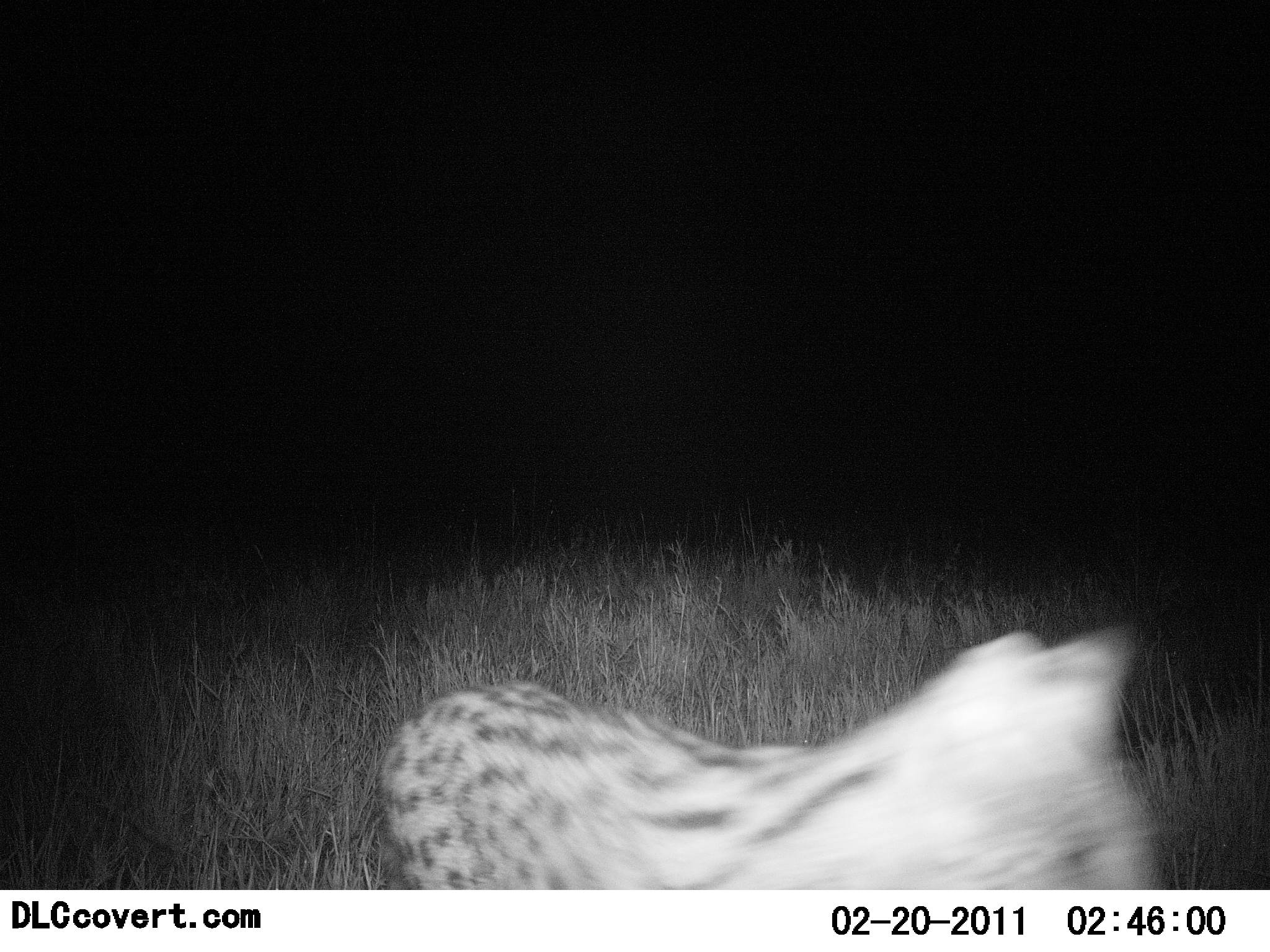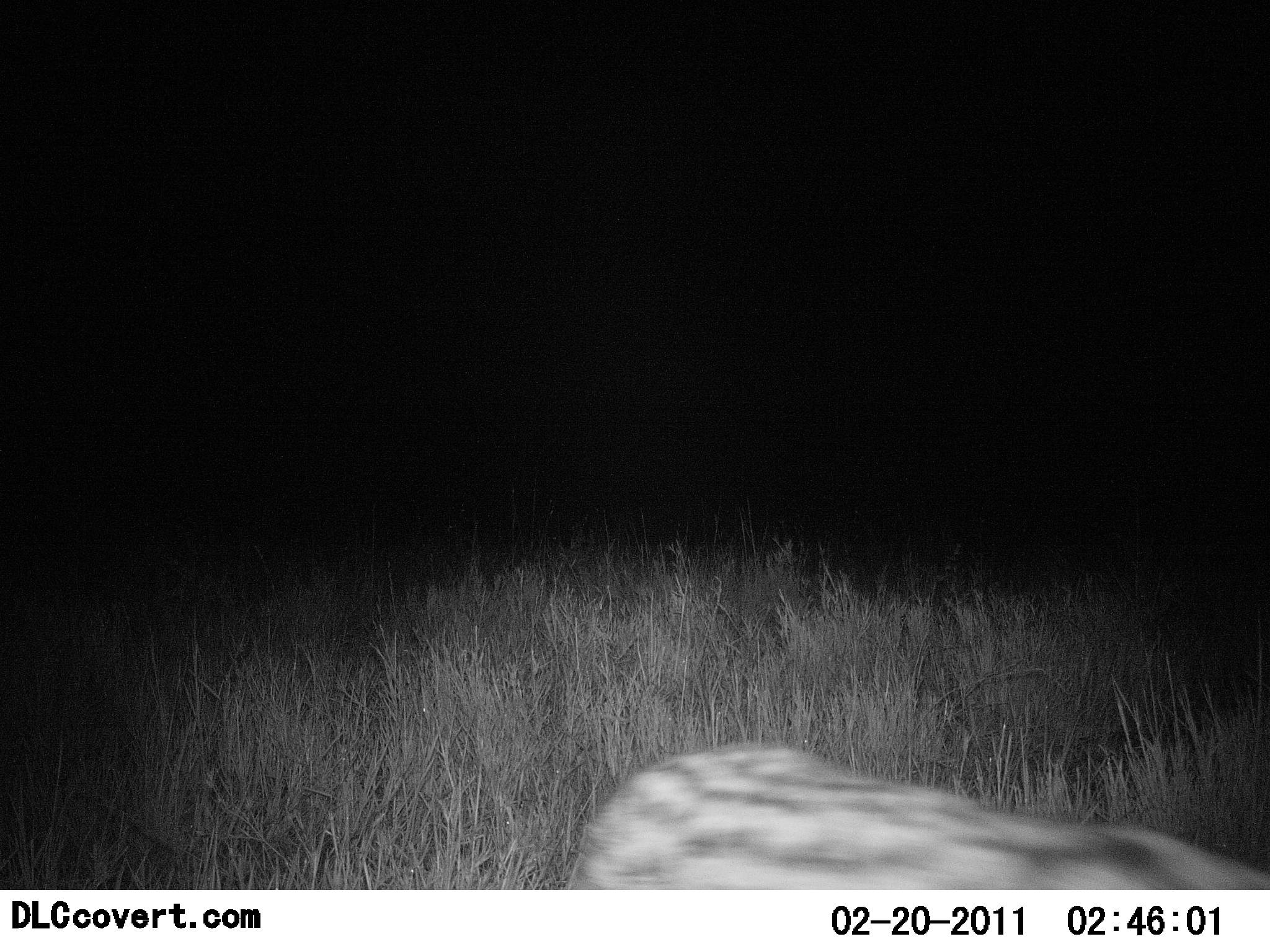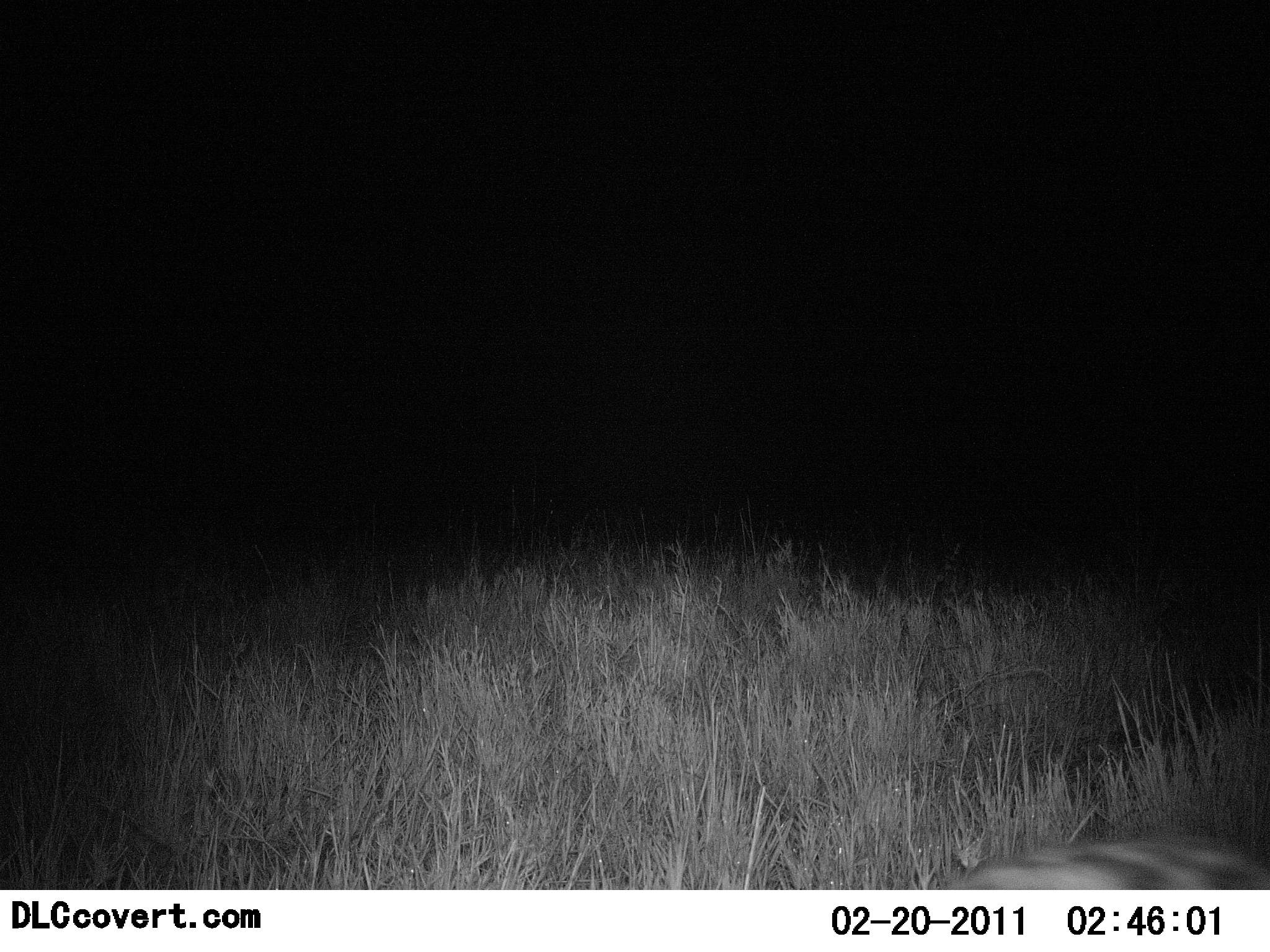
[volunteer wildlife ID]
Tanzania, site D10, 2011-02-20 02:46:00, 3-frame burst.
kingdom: Animalia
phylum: Chordata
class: Mammalia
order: Carnivora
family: Felidae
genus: Leptailurus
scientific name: Leptailurus serval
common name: serval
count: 1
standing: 0%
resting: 0%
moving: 100%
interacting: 0%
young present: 0%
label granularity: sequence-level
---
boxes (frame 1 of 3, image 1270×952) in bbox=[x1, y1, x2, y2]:
animal: bbox=[379, 622, 1171, 889]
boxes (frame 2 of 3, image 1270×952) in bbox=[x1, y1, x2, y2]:
animal: bbox=[559, 739, 1270, 889]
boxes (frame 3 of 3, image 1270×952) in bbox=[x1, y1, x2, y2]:
animal: bbox=[941, 834, 1270, 889]